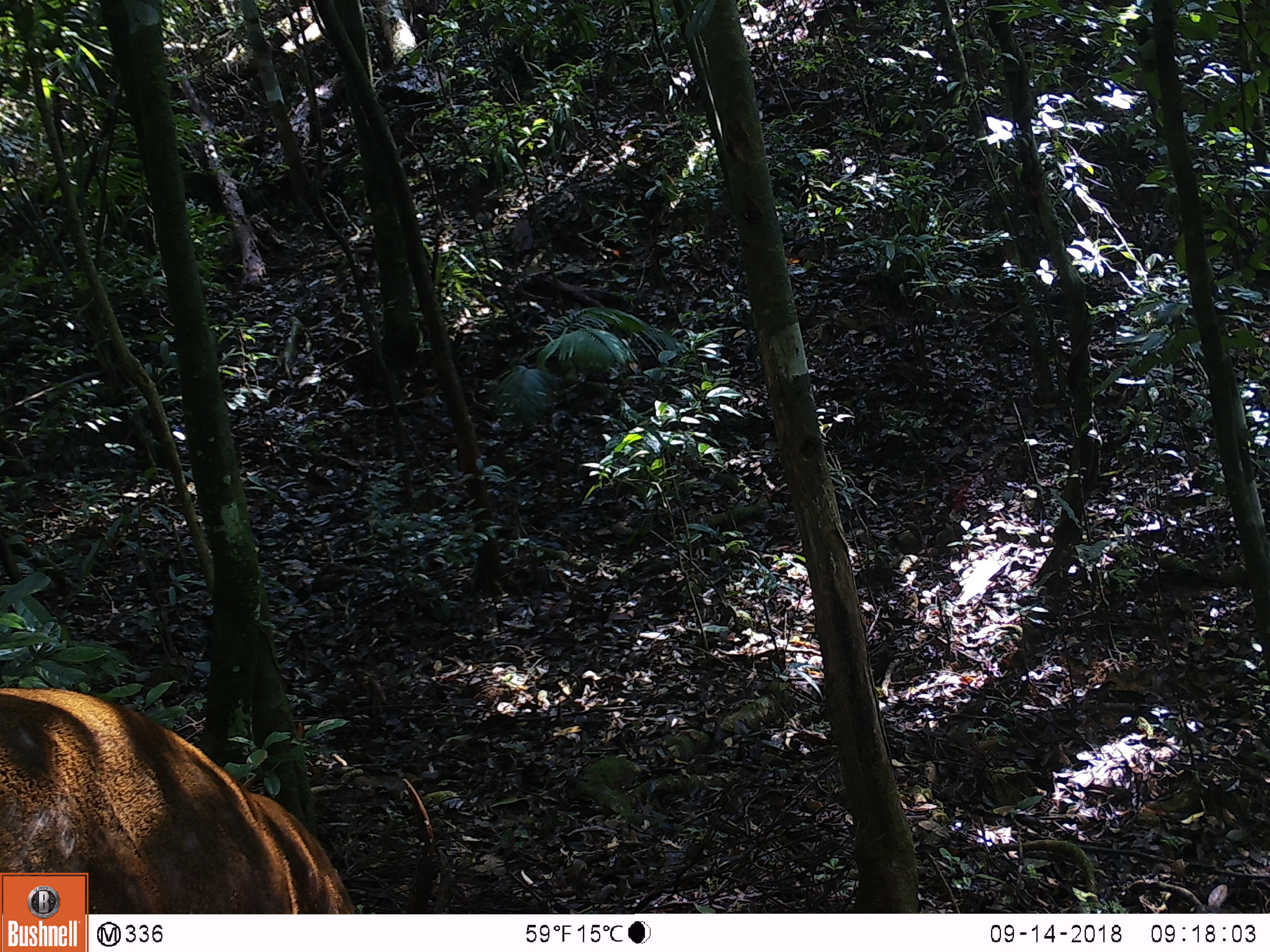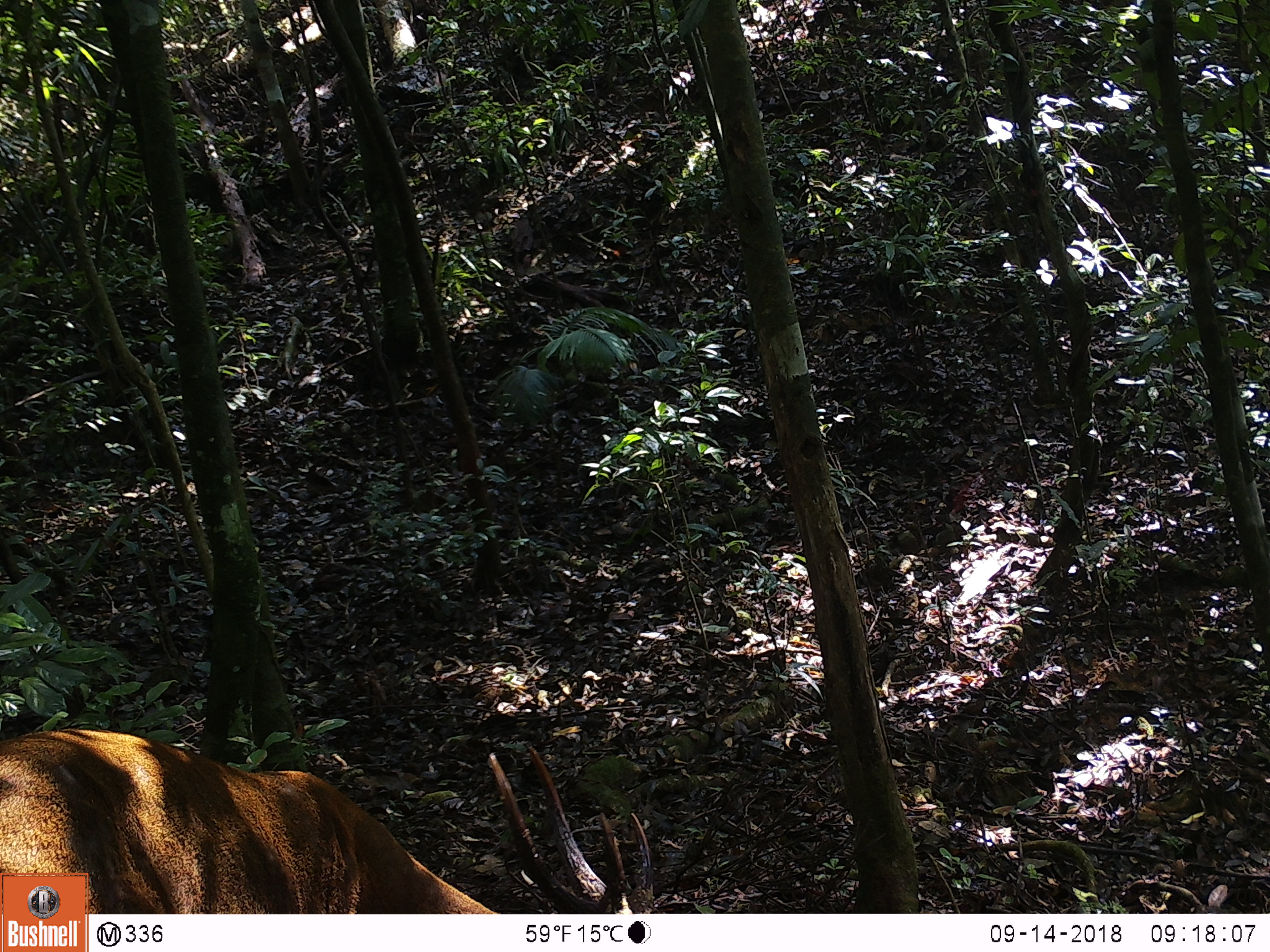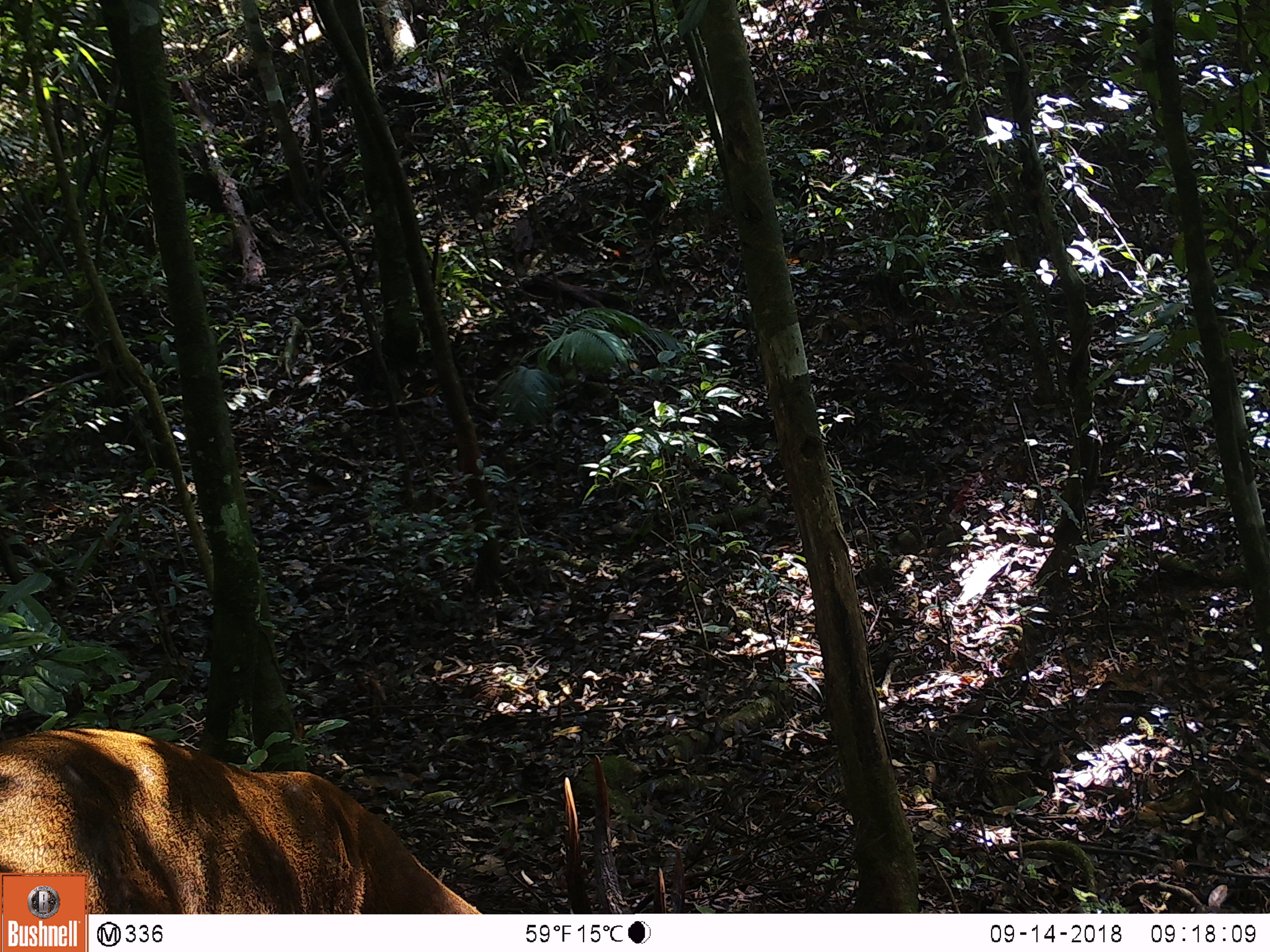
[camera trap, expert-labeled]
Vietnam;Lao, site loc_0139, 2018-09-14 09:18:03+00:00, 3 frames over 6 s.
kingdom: Animalia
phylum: Chordata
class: Mammalia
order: Artiodactyla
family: Cervidae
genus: Muntiacus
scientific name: Muntiacus vuquangensis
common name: large-antlered muntjac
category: large antlered muntjac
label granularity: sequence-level